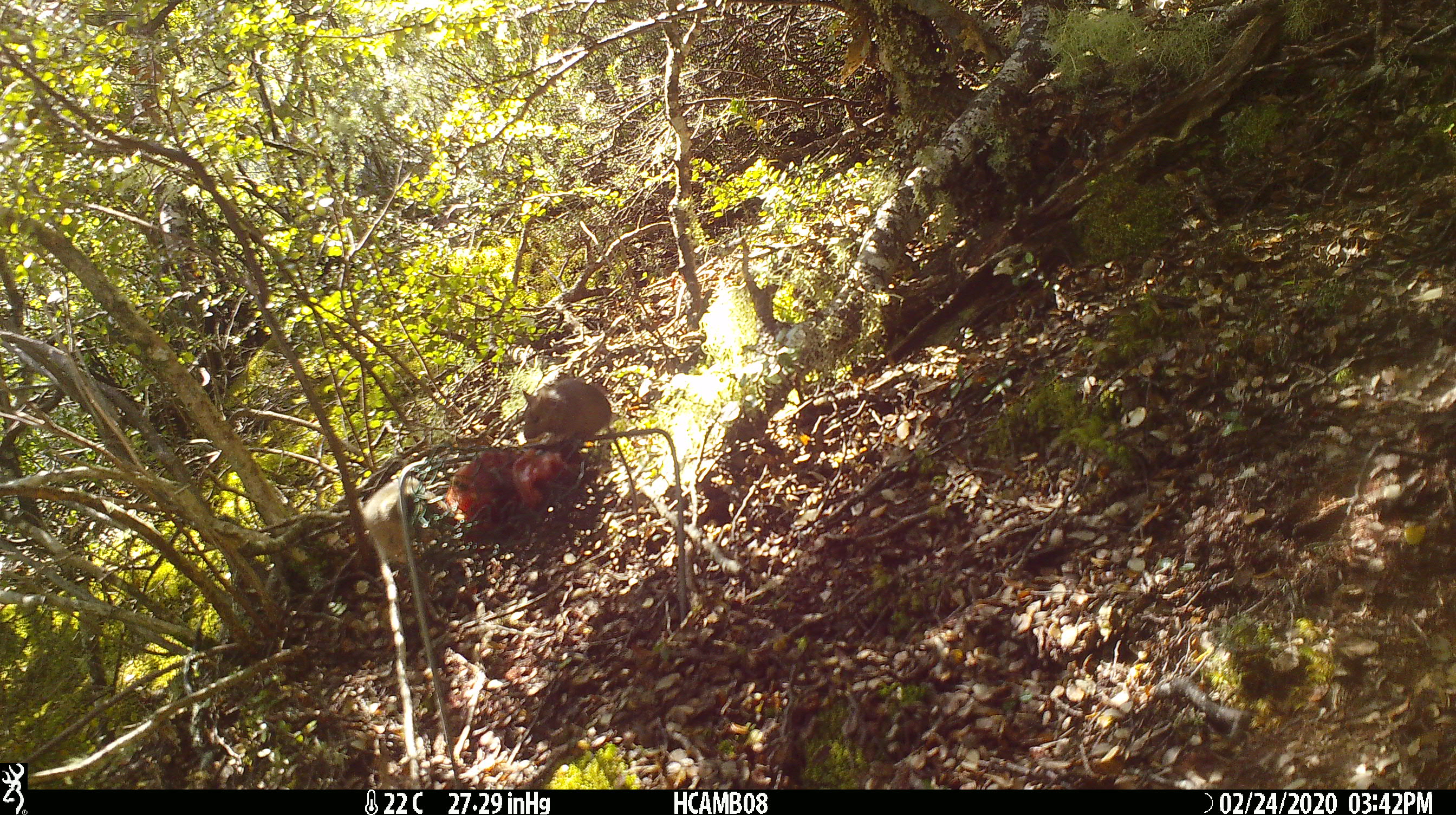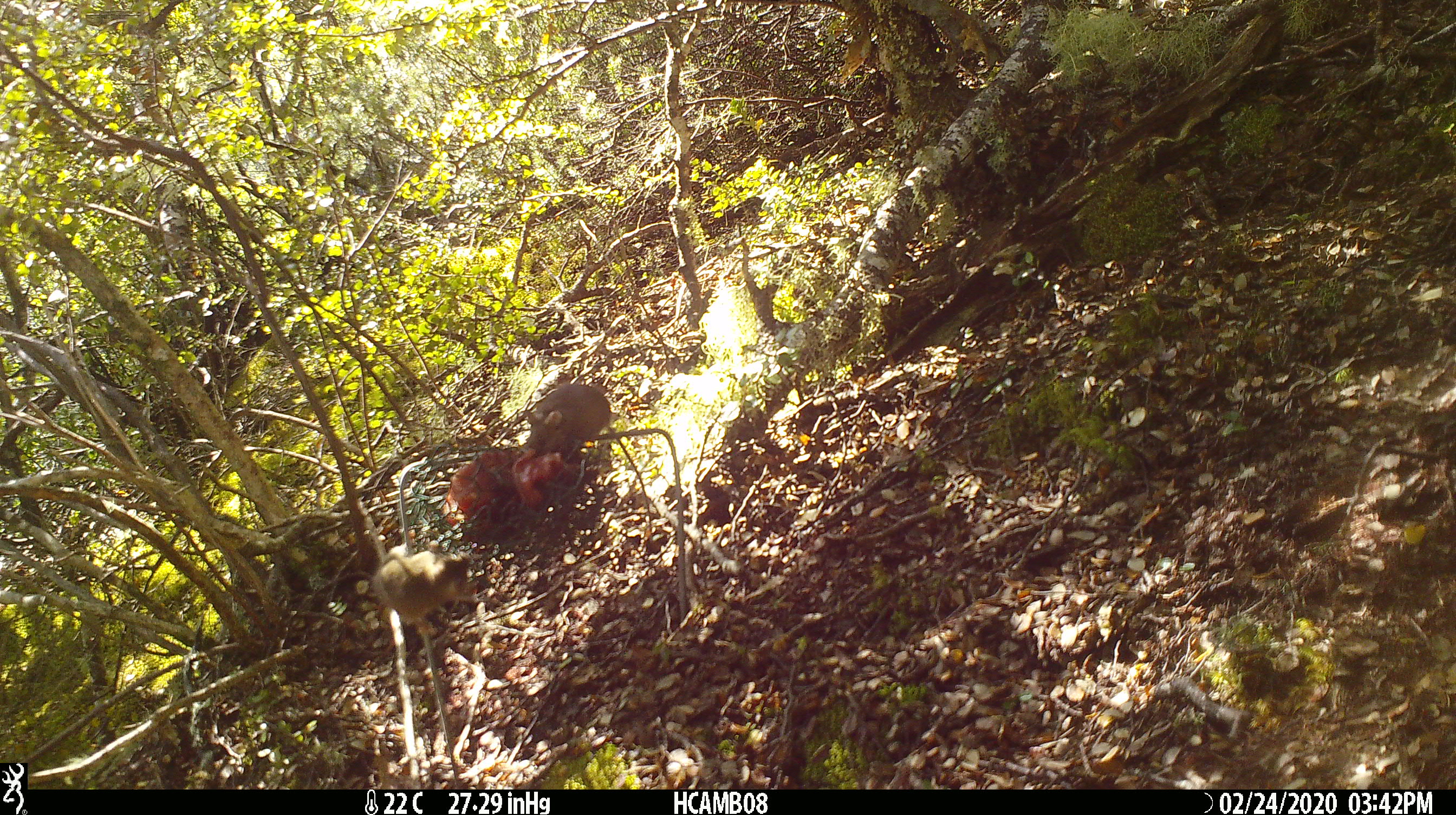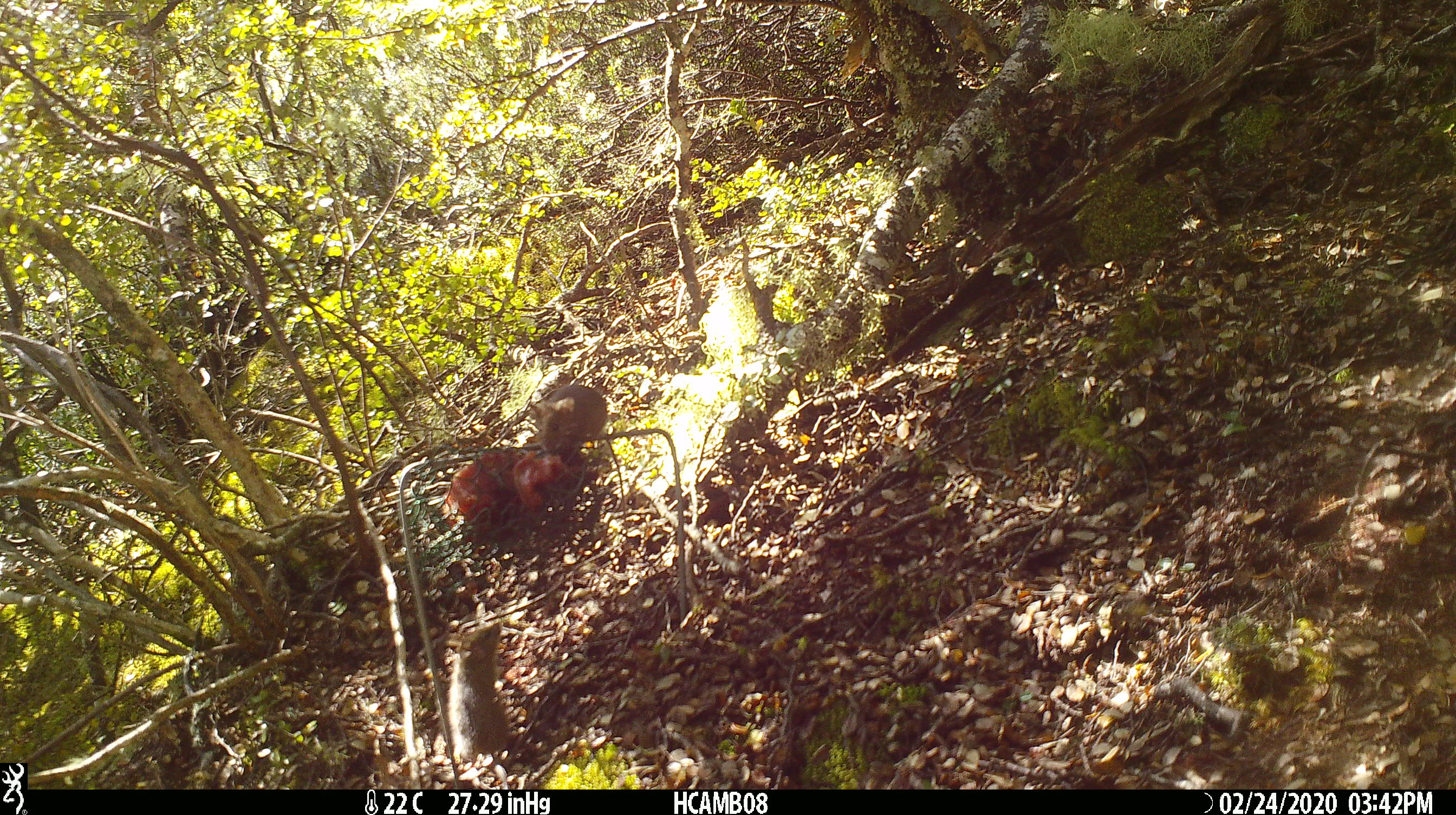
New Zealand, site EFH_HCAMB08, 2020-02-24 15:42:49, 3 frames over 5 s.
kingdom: Animalia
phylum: Chordata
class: Mammalia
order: Rodentia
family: Muridae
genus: Mus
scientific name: Mus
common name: mouse